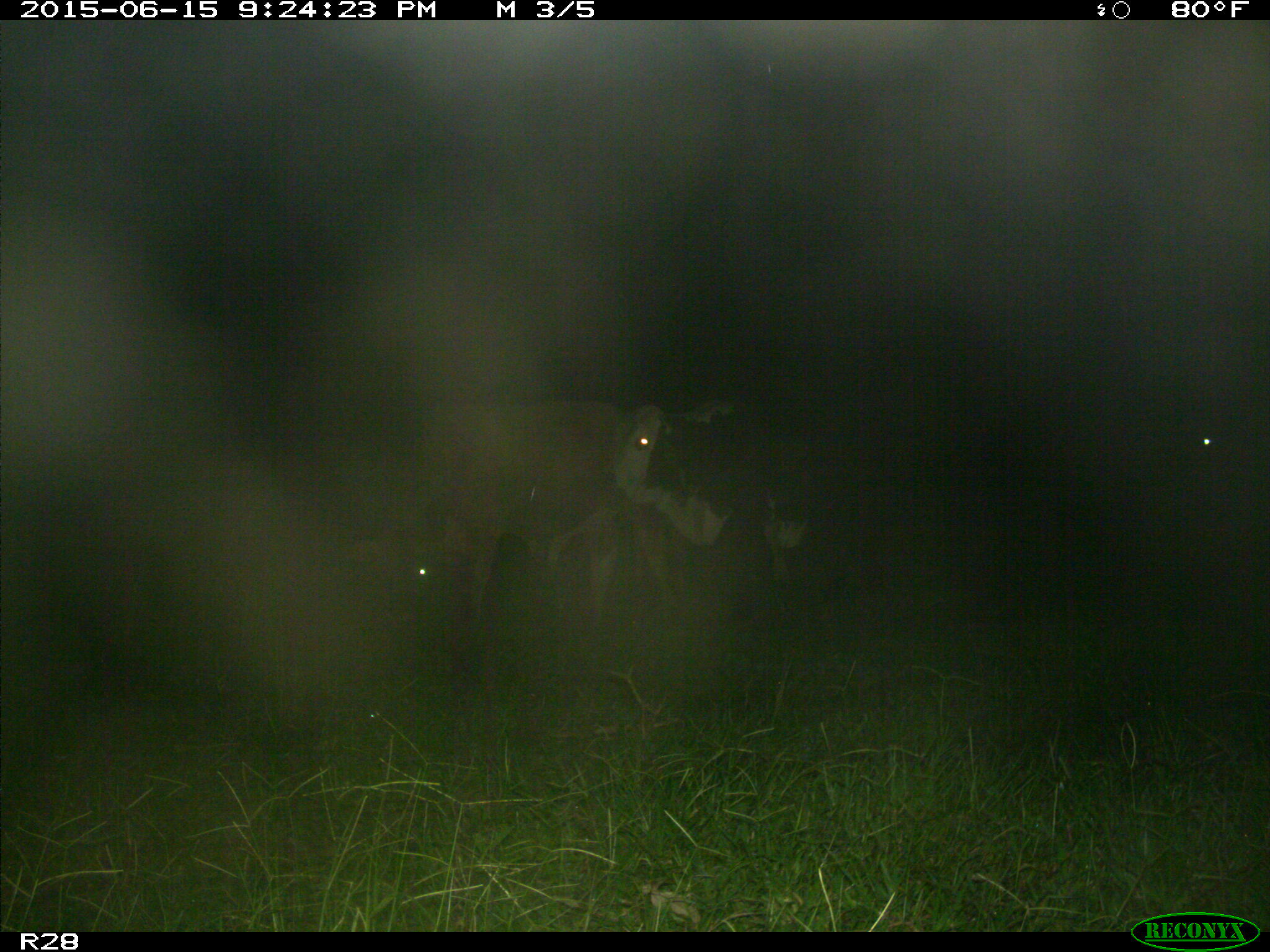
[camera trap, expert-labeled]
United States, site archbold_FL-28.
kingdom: Animalia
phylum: Chordata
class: Mammalia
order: Artiodactyla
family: Bovidae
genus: Bos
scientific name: Bos taurus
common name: domestic cow